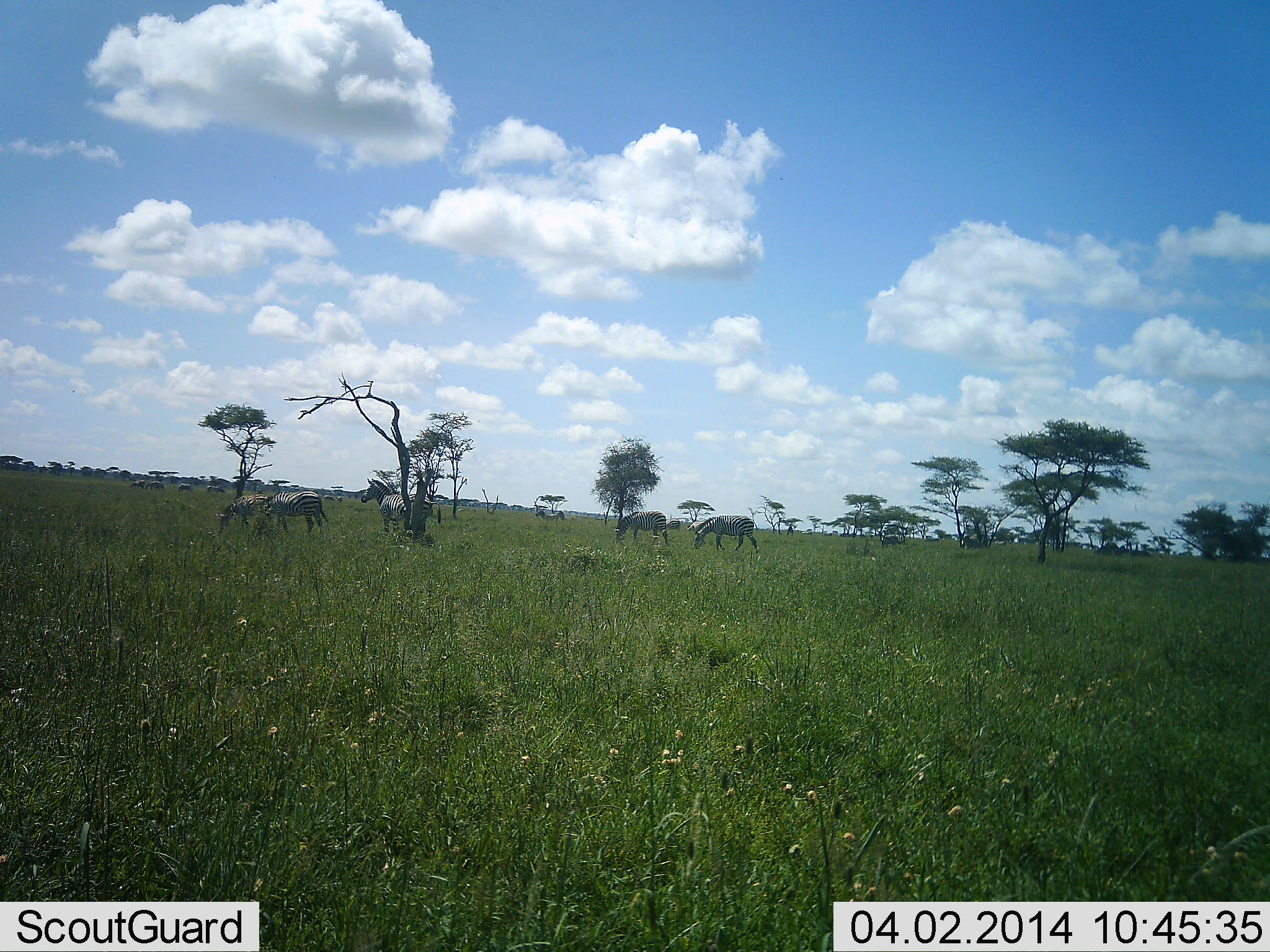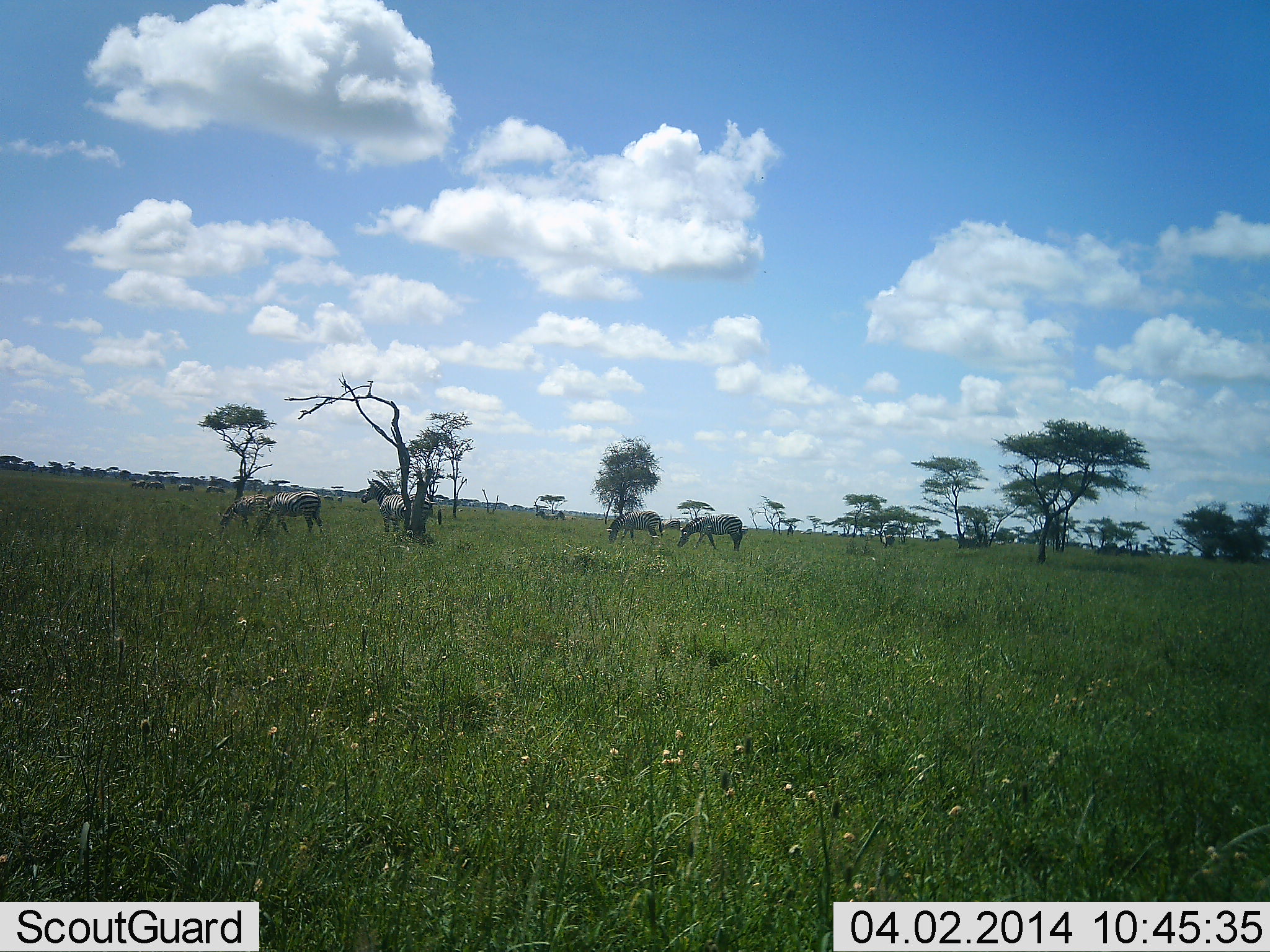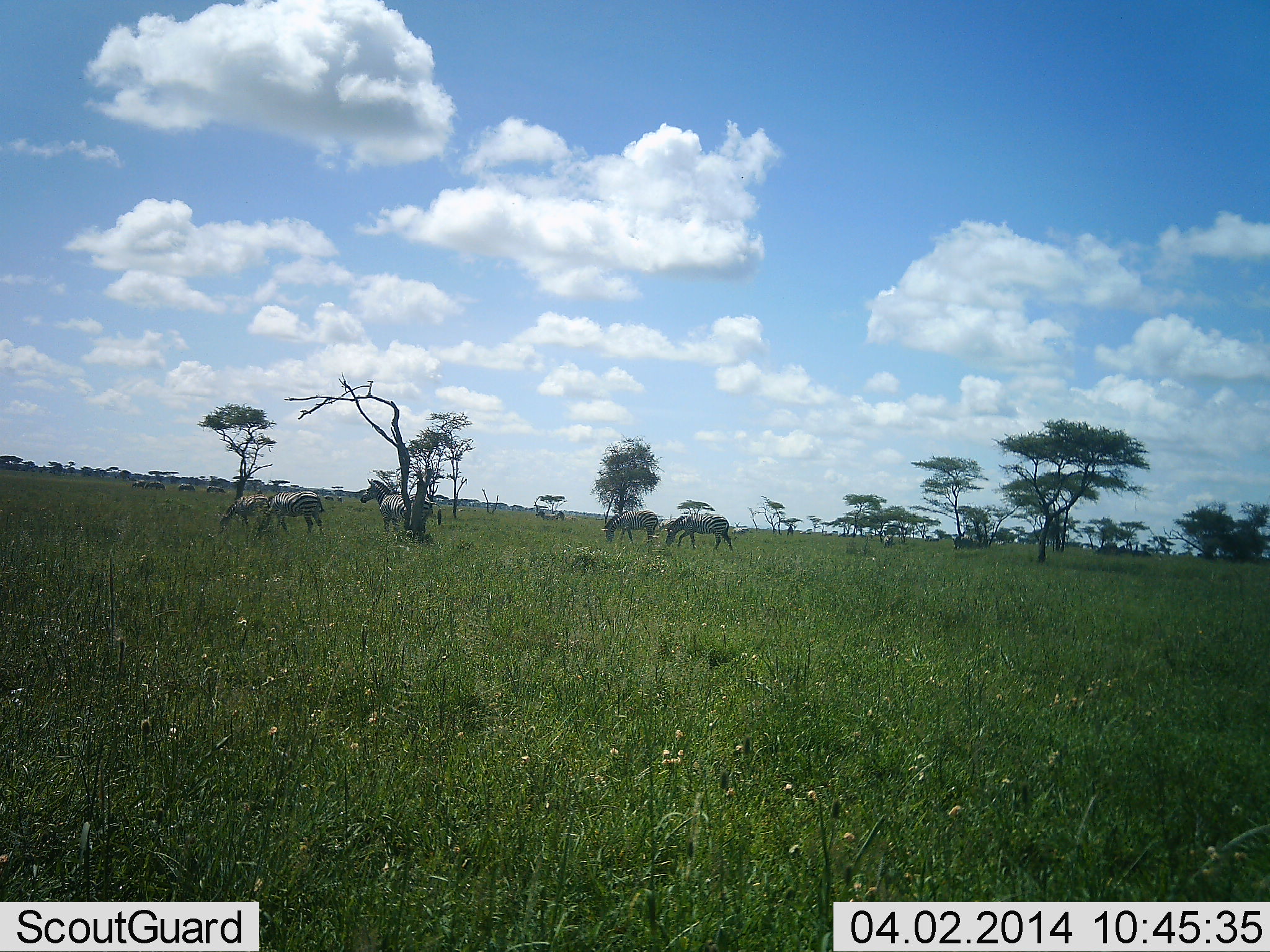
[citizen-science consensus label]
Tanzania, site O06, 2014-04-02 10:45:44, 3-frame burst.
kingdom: Animalia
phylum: Chordata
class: Mammalia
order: Perissodactyla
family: Equidae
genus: Equus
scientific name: Equus quagga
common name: plains zebra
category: zebra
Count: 7.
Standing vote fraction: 50%.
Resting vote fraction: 0%.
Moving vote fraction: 30%.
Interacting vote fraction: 0%.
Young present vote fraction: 0%.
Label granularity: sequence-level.